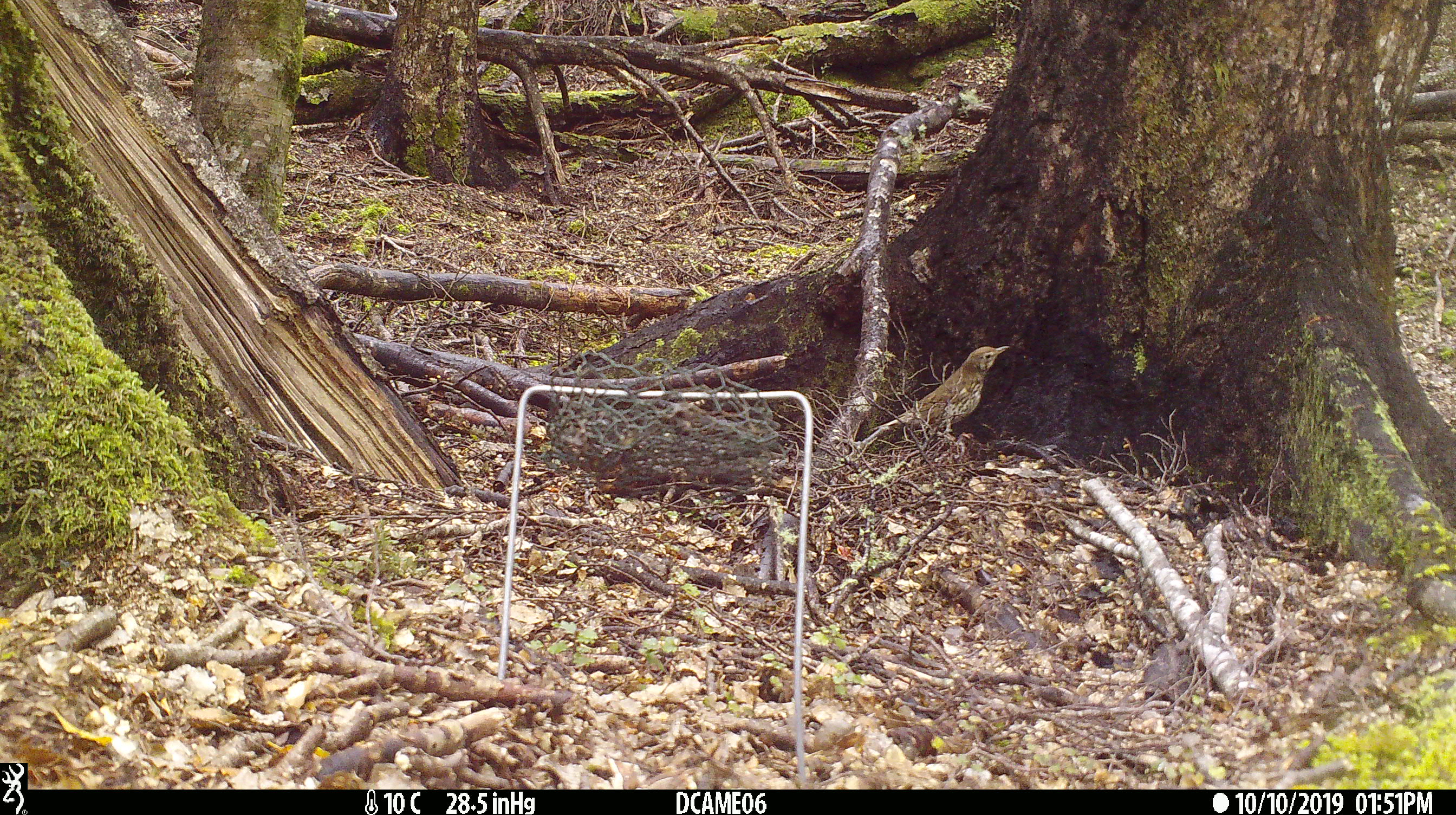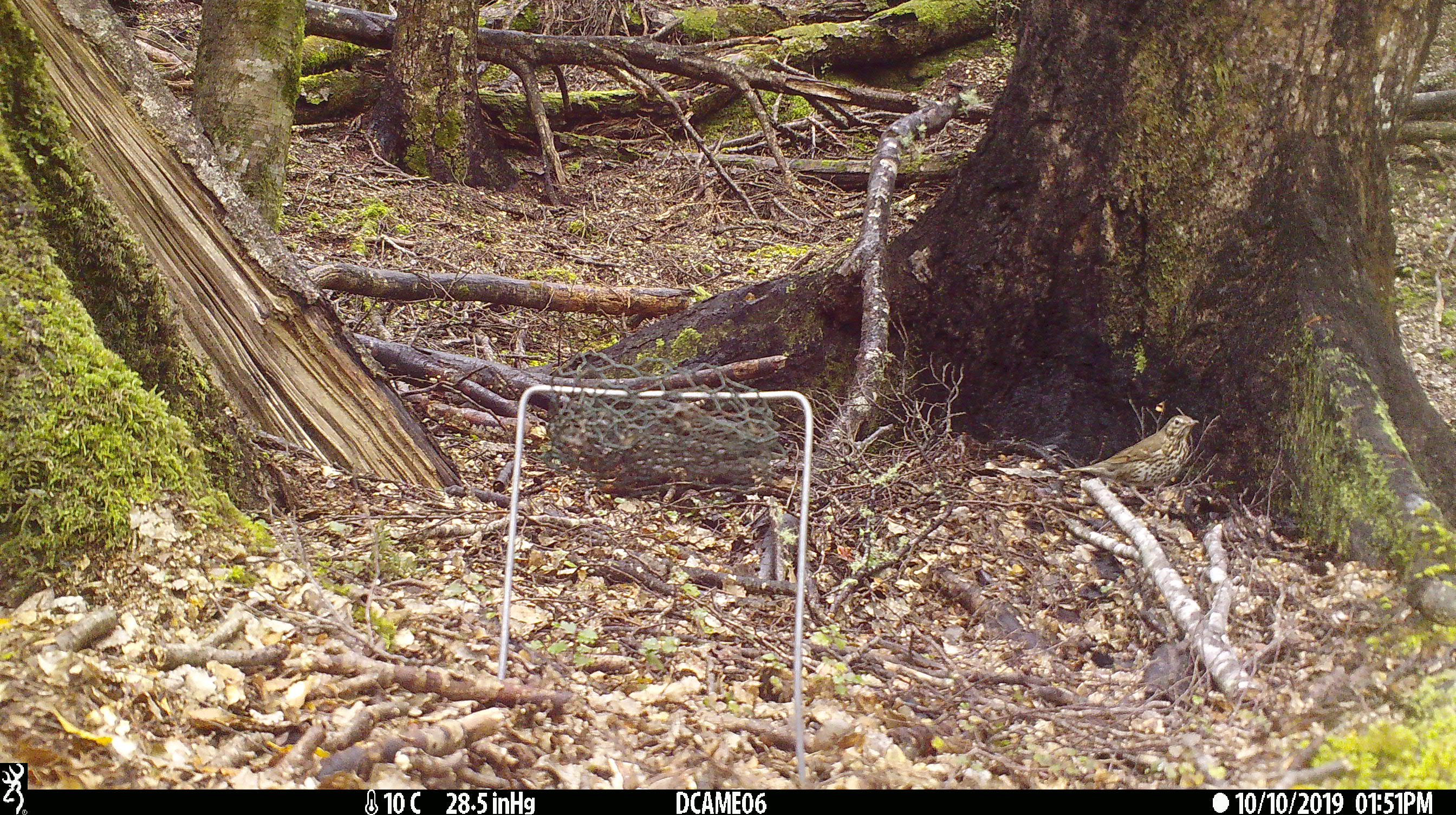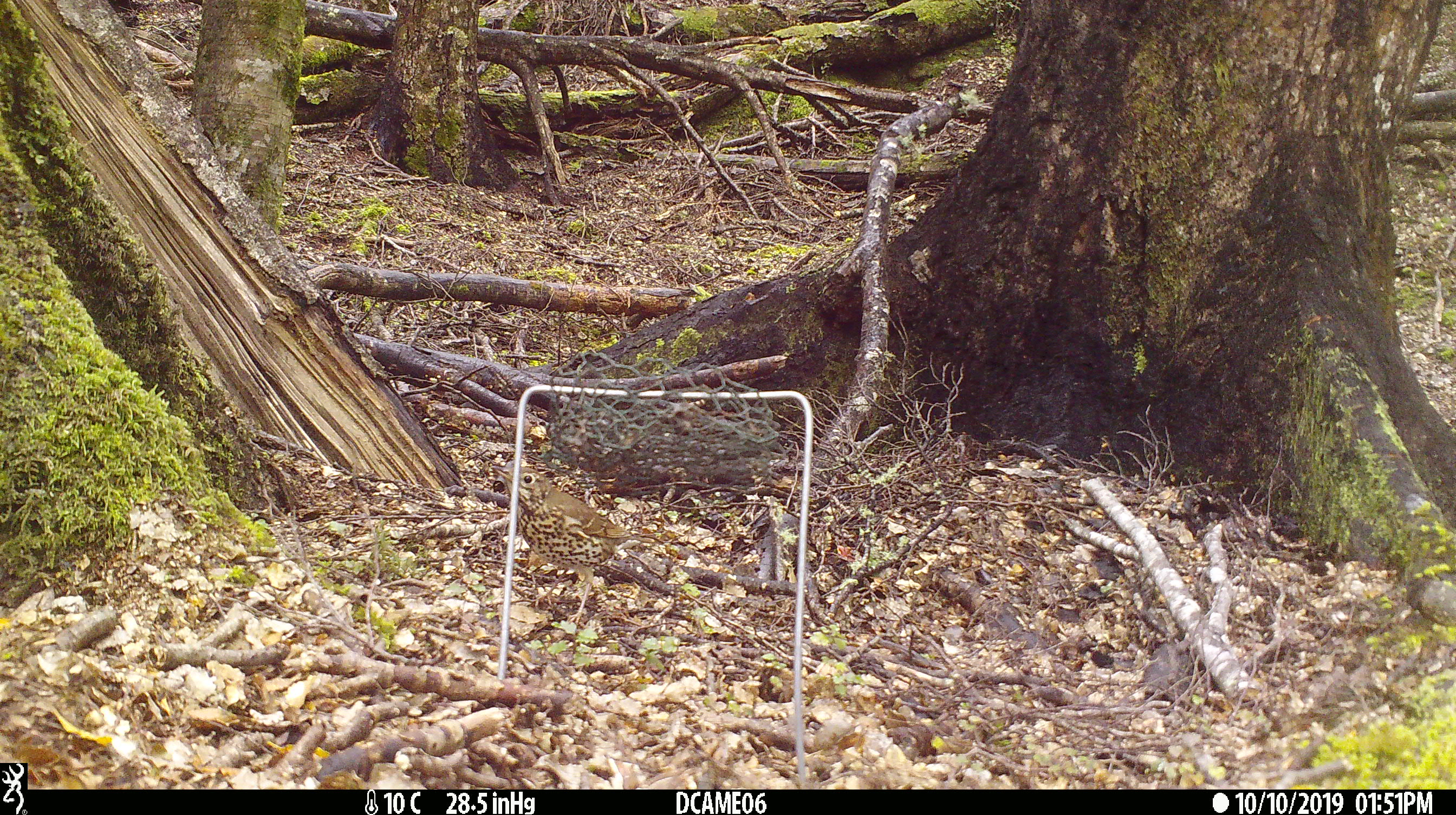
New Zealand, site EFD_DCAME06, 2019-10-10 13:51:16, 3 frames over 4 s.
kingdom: Animalia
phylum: Chordata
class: Aves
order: Passeriformes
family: Turdidae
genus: Turdus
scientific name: Turdus philomelos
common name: song thrush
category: thrush